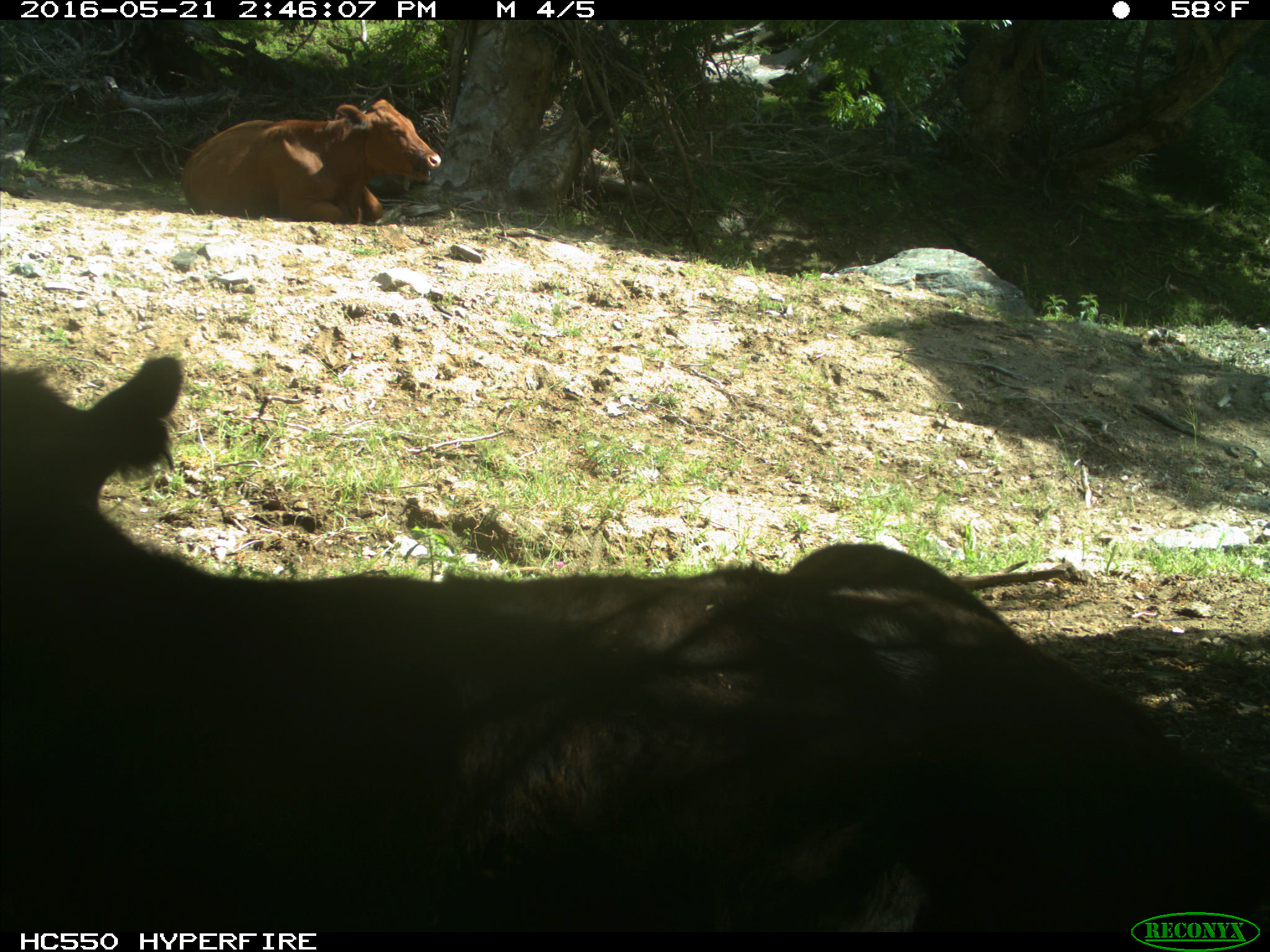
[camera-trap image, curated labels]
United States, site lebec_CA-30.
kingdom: Animalia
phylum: Chordata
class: Mammalia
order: Artiodactyla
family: Bovidae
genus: Bos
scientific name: Bos taurus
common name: domestic cow